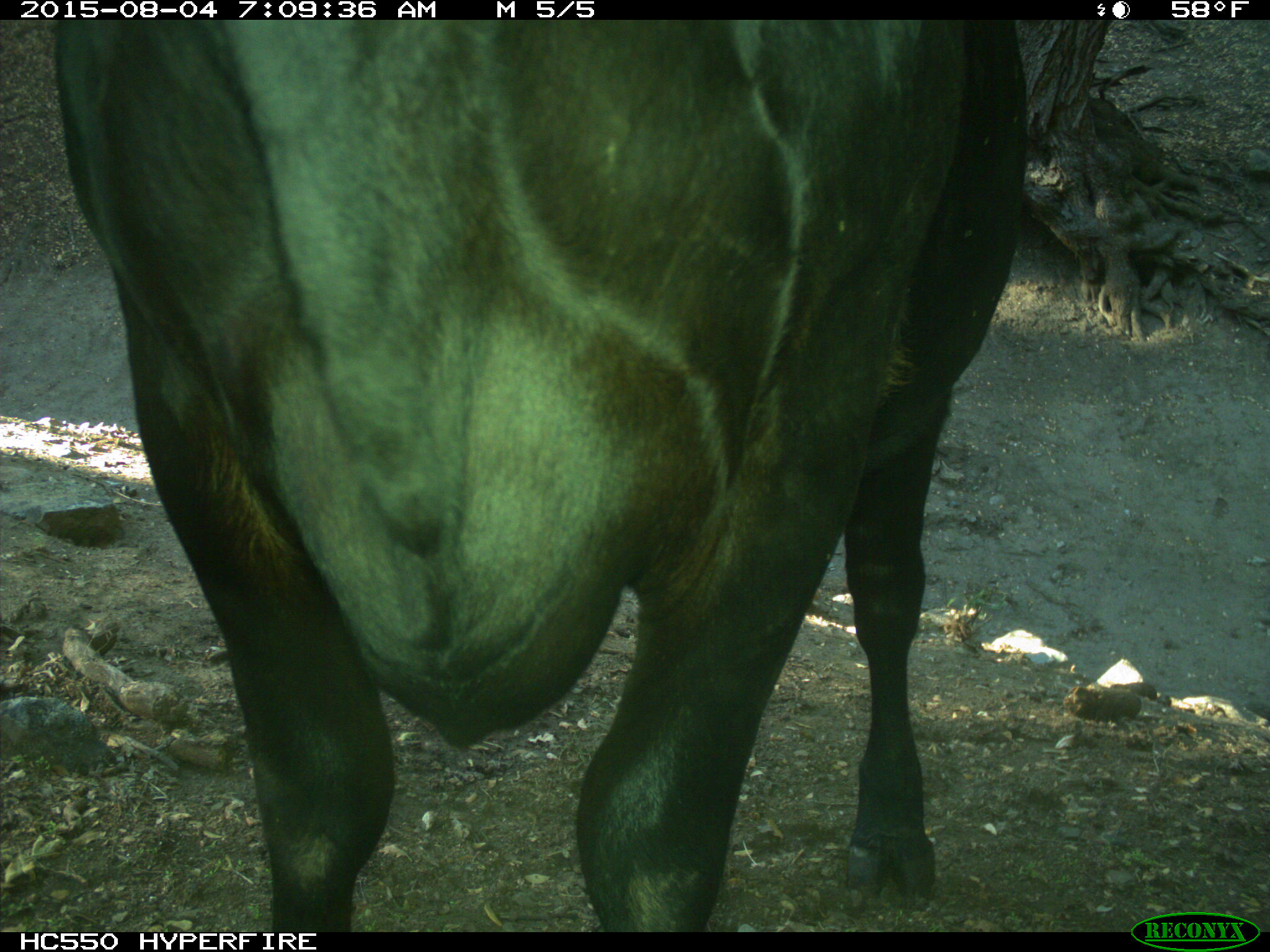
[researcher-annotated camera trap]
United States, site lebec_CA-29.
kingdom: Animalia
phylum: Chordata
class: Mammalia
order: Artiodactyla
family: Bovidae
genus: Bos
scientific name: Bos taurus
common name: domestic cow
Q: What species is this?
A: Bos taurus (domestic cow).